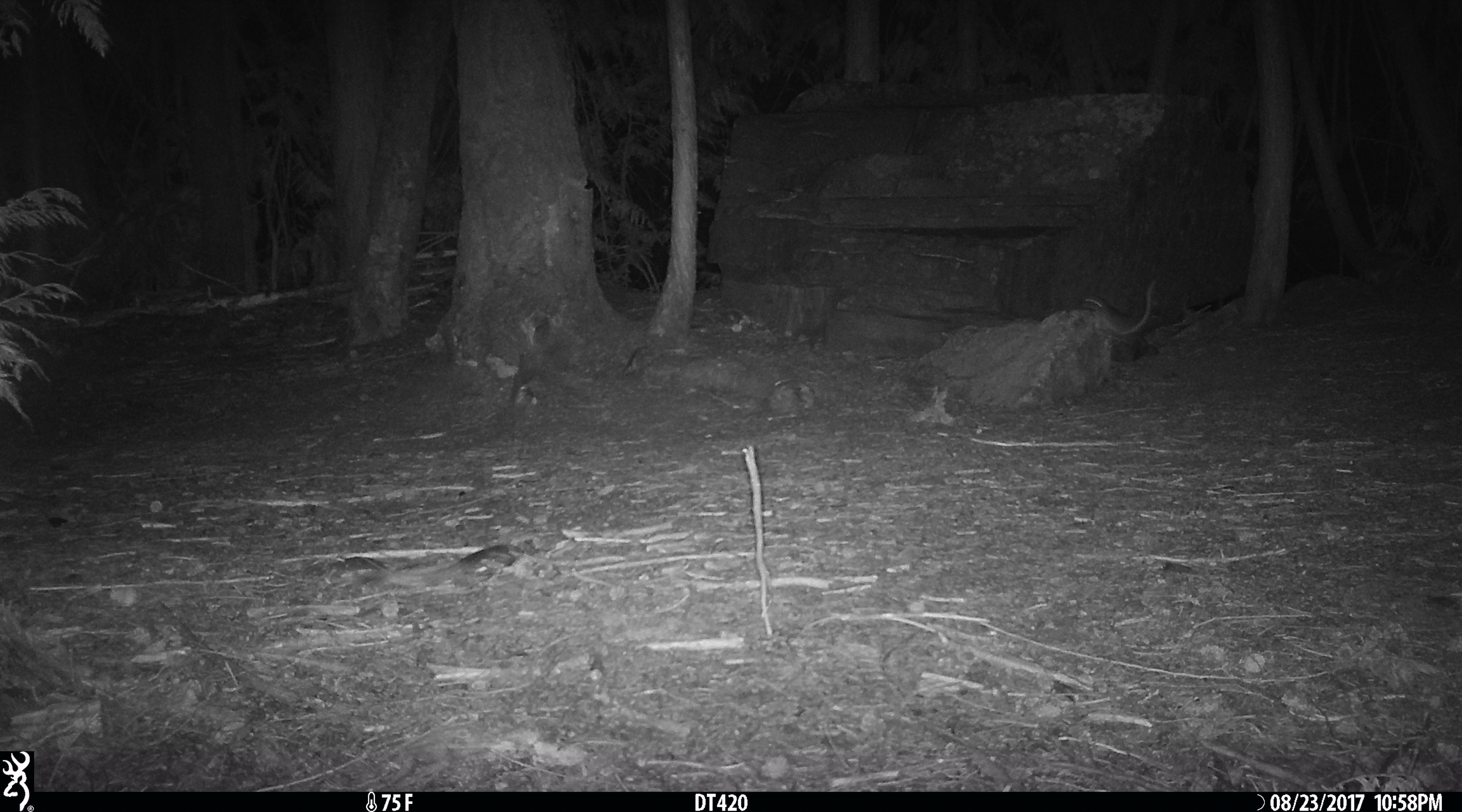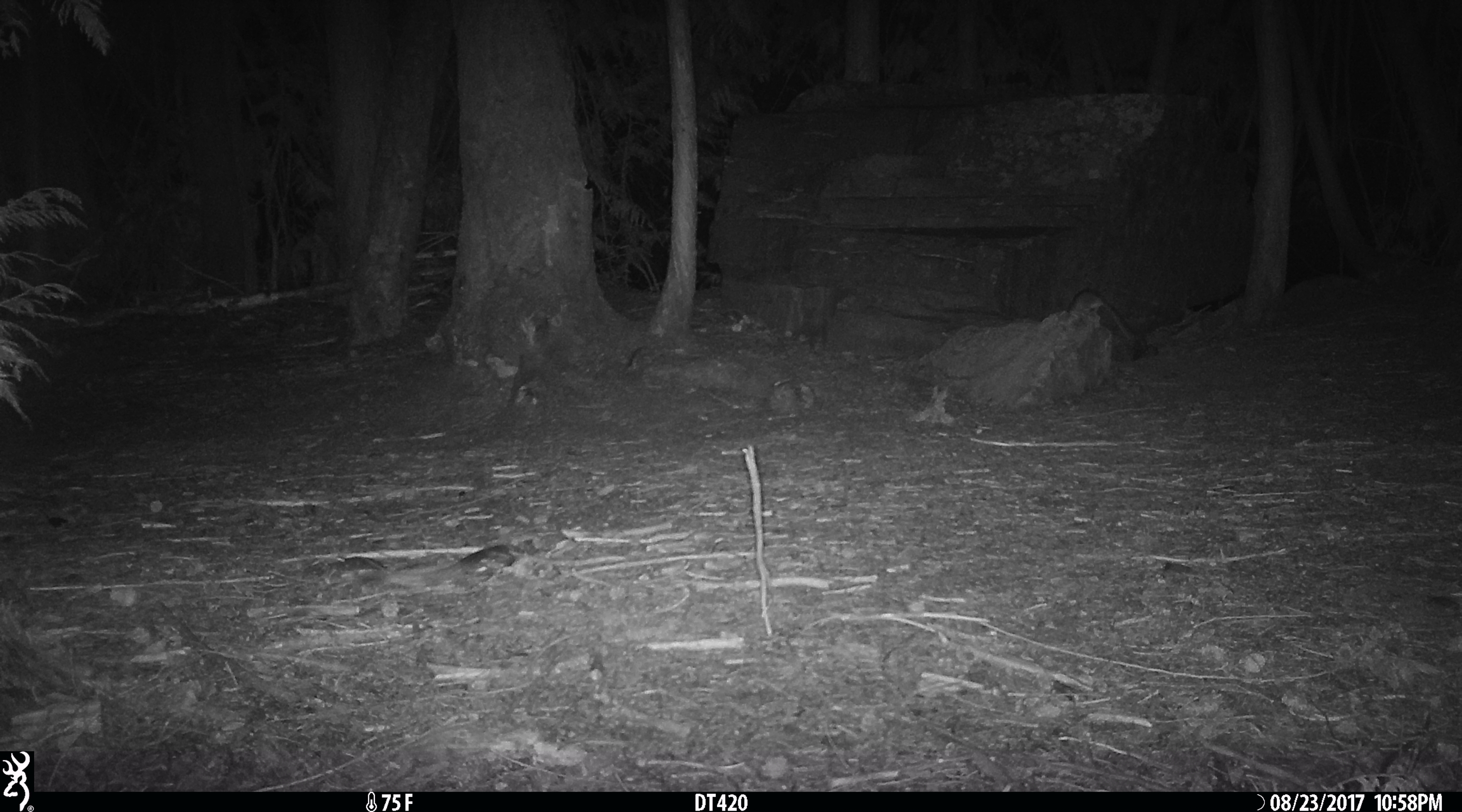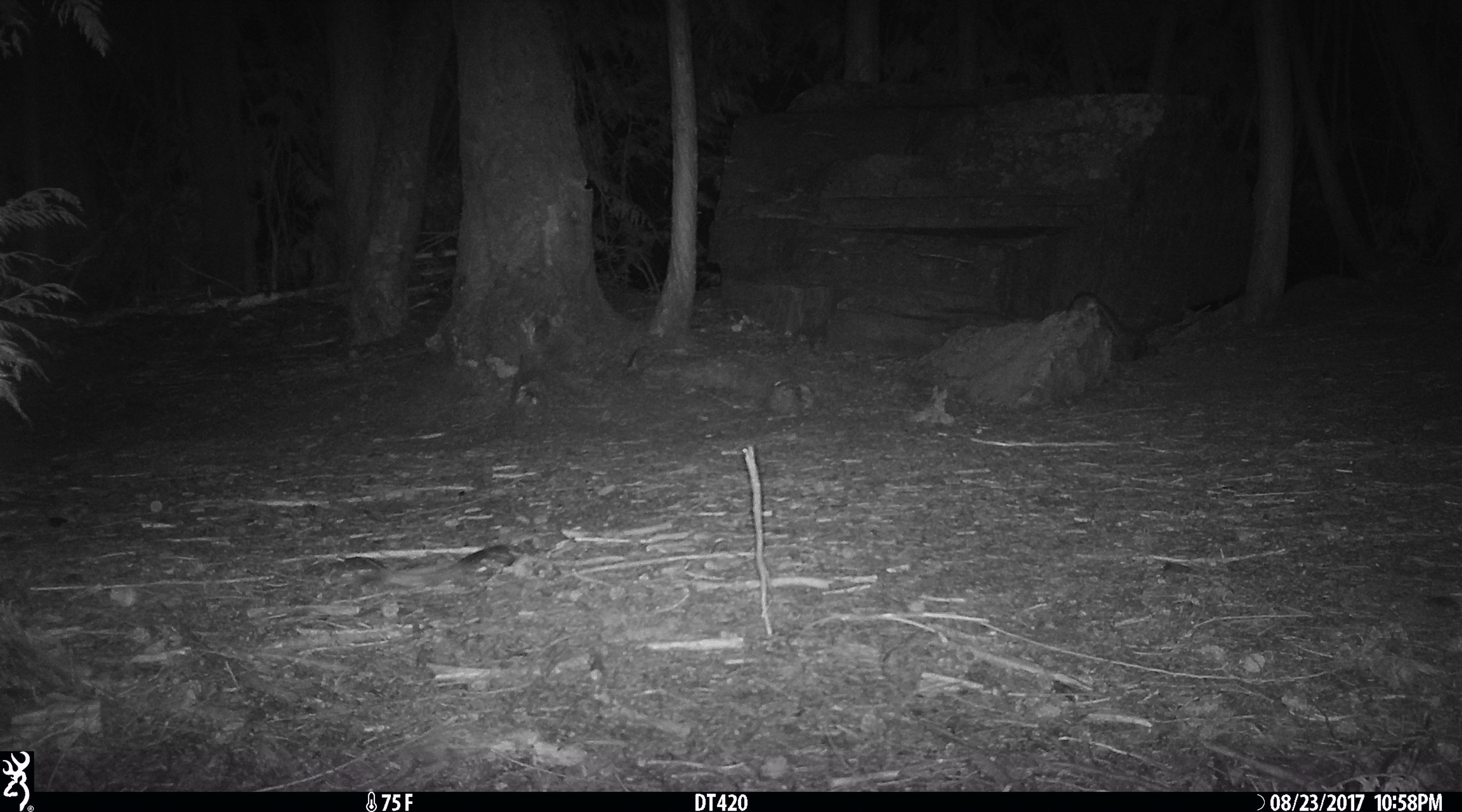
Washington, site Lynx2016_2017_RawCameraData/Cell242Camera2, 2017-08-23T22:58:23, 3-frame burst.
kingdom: Animalia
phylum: Chordata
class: Mammalia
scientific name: Mammalia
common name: small mammal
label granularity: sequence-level